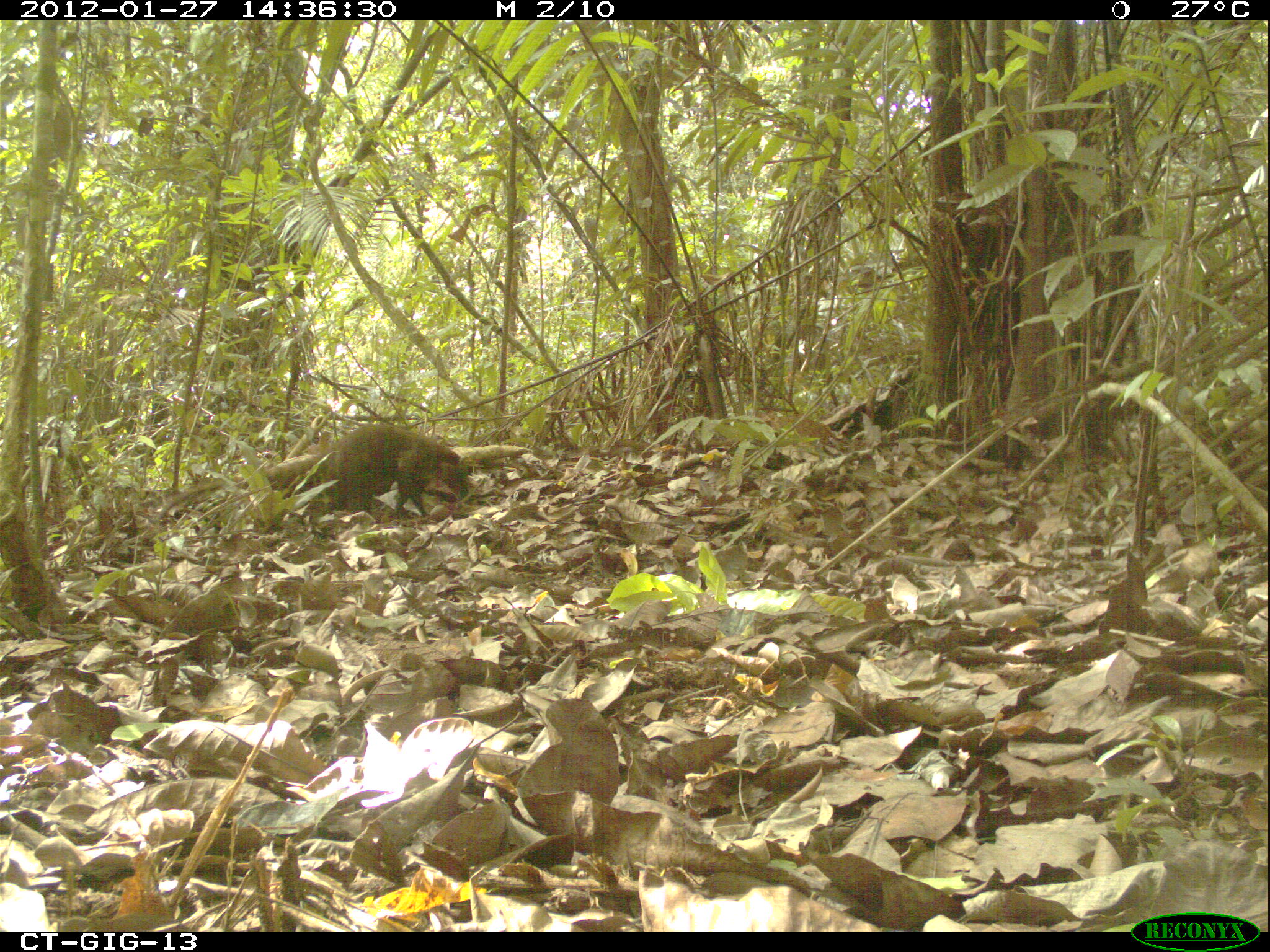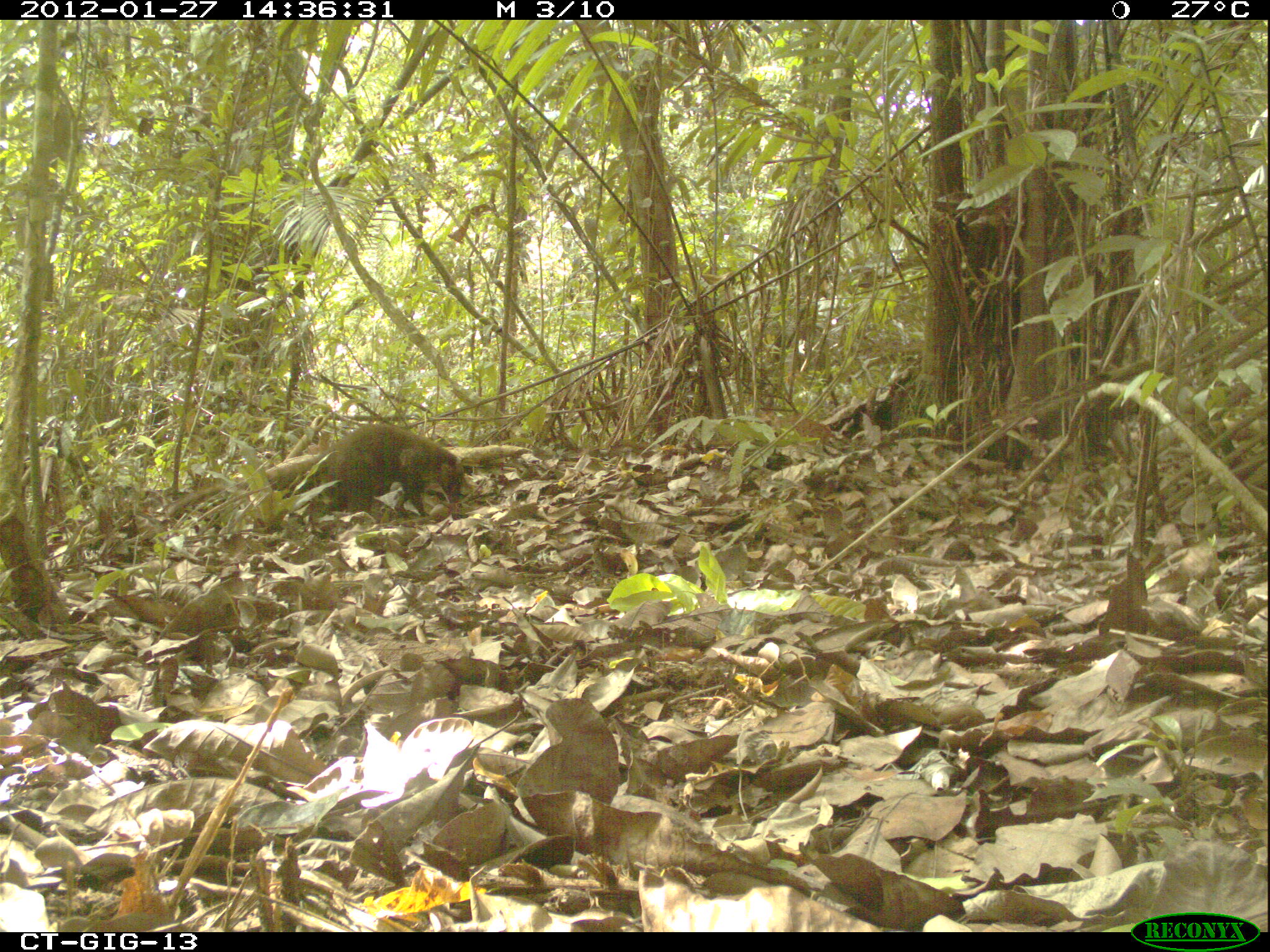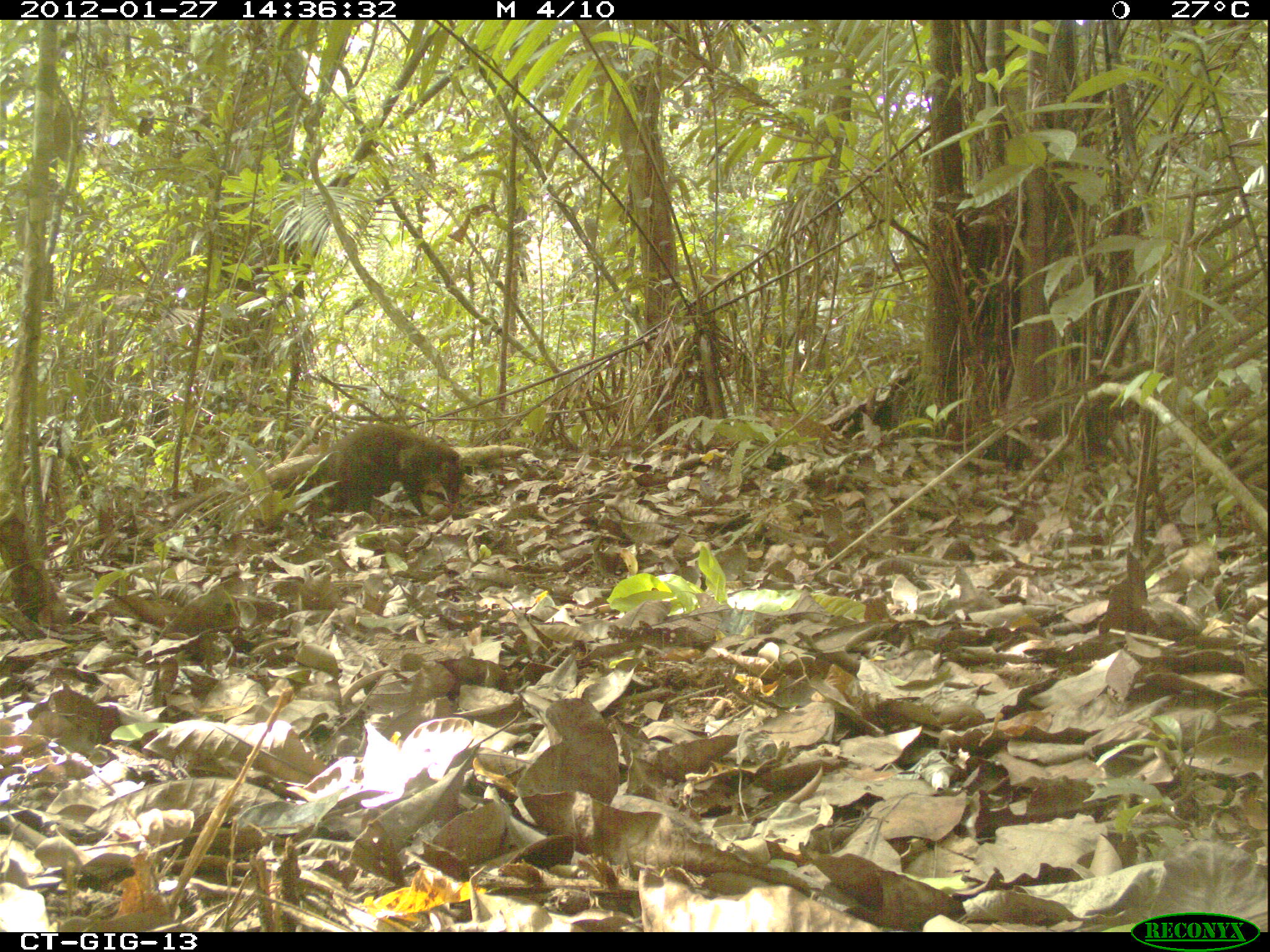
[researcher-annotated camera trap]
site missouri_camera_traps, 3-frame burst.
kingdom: Animalia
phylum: Chordata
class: Mammalia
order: Carnivora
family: Procyonidae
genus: Nasua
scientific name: Nasua narica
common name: white-nosed coati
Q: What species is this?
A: White-nosed coati (Nasua narica).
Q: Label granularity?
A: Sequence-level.